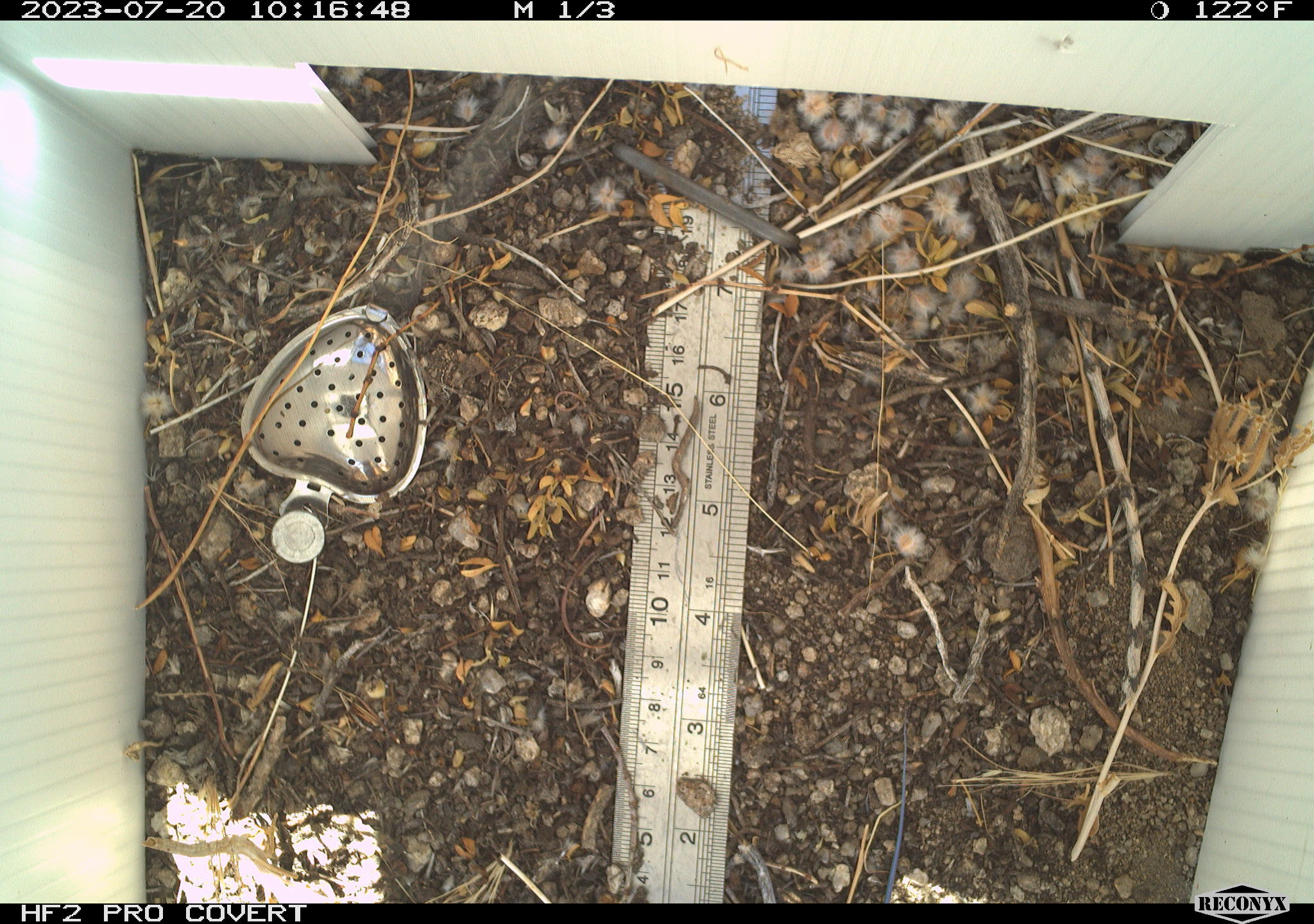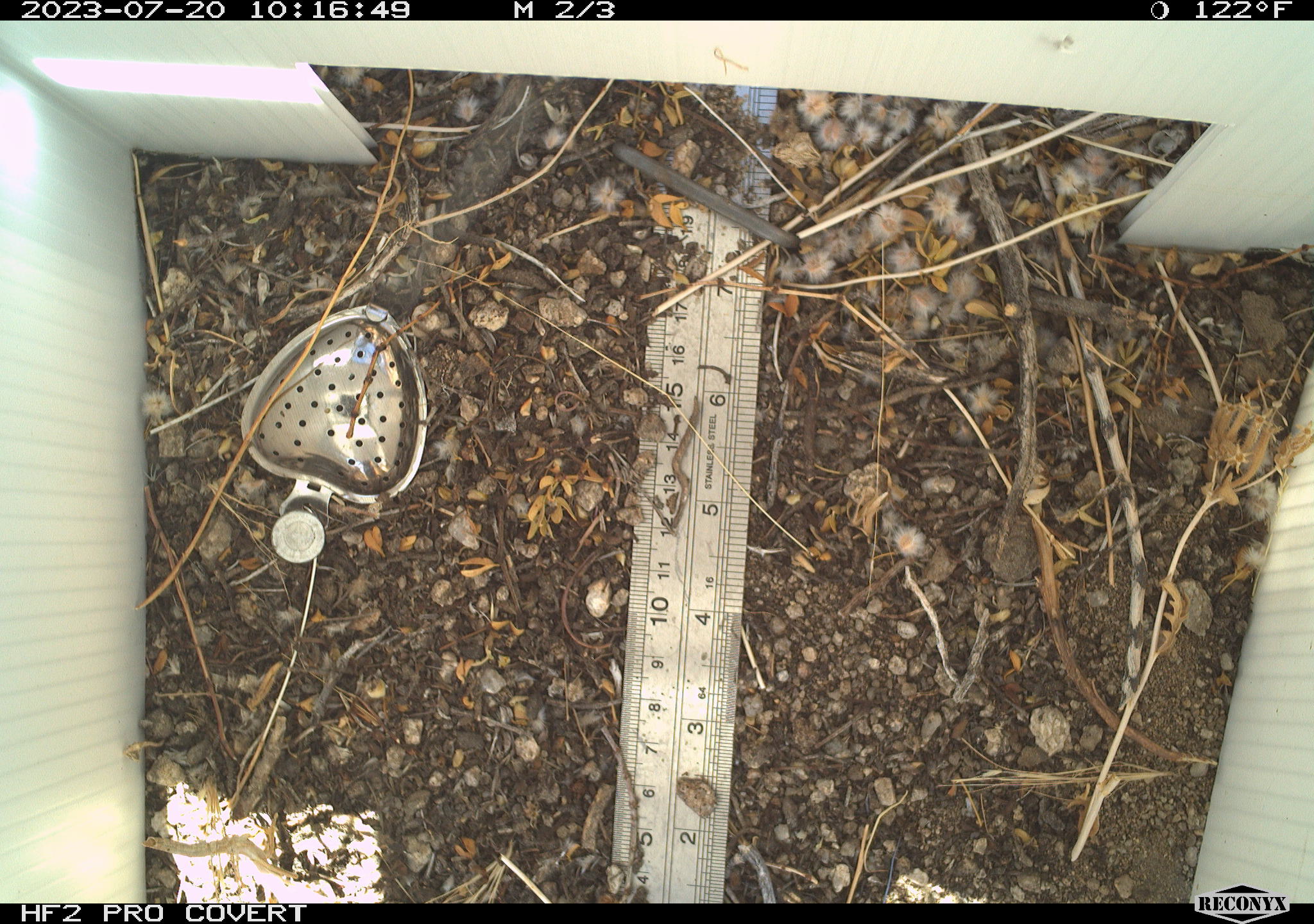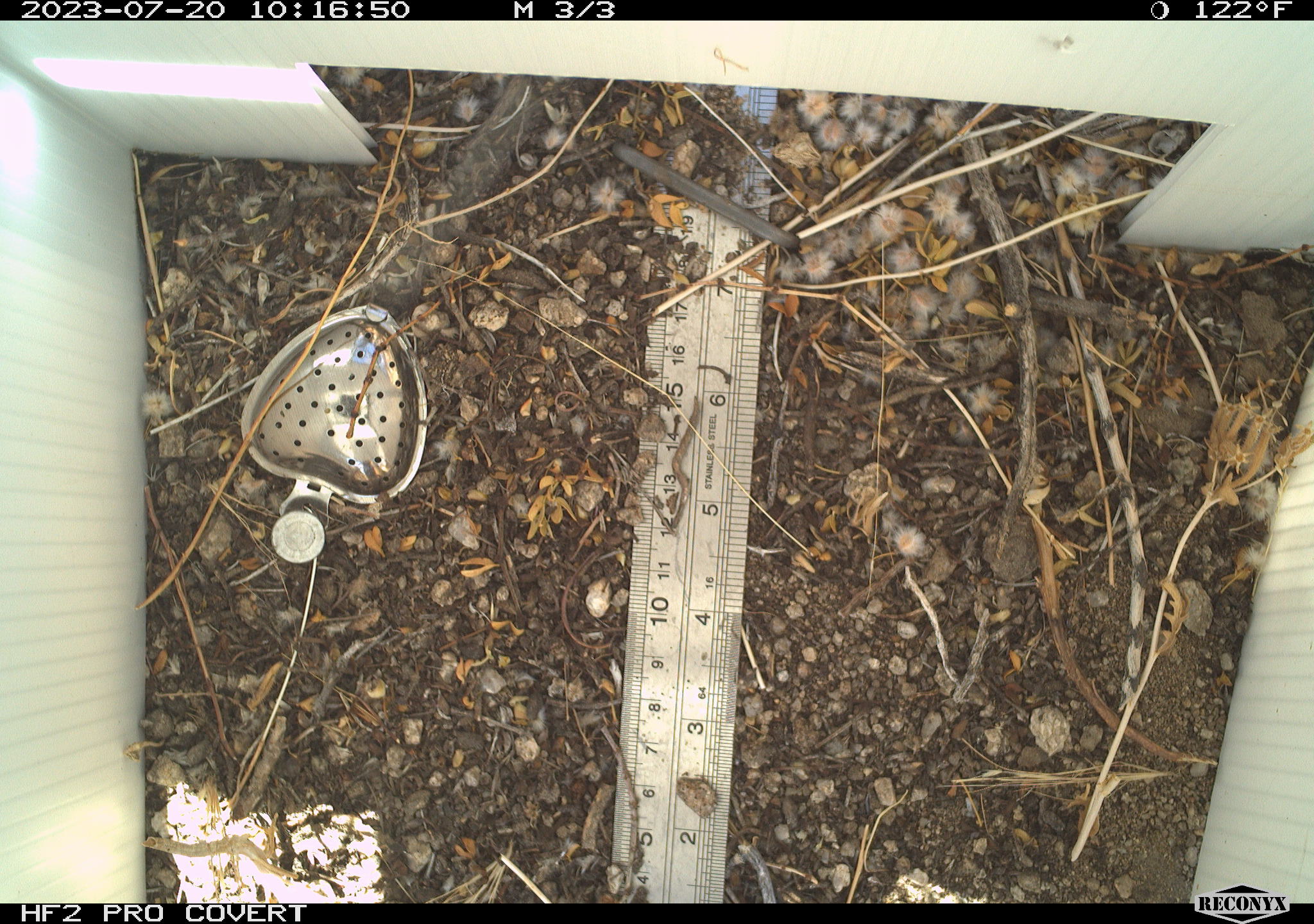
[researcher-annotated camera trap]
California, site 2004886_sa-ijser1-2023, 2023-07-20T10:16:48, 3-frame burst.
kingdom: Animalia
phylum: Chordata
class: Reptilia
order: Squamata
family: Teiidae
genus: Aspidoscelis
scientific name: Aspidoscelis tigris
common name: western whiptail